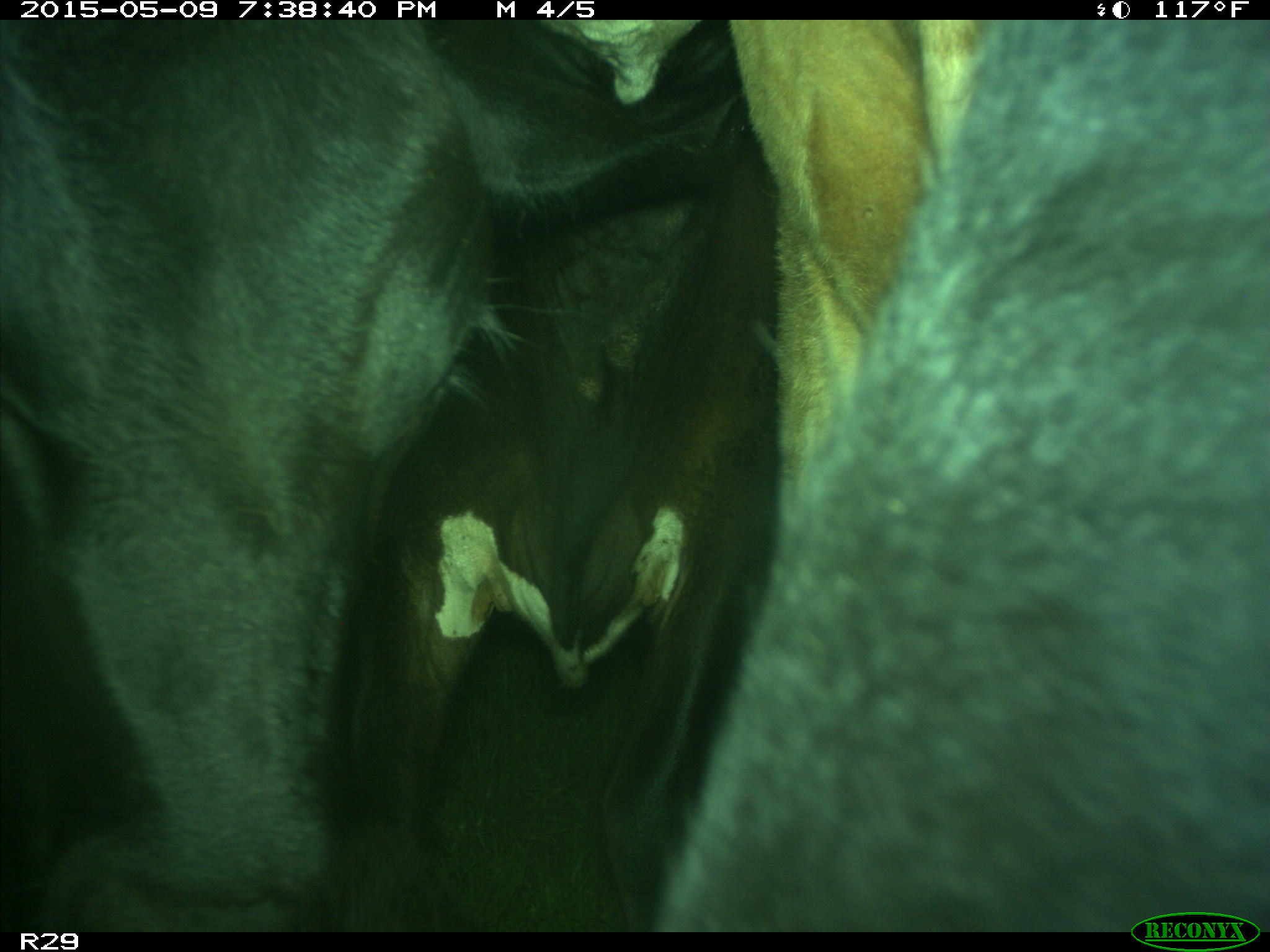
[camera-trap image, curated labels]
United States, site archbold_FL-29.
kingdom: Animalia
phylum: Chordata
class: Mammalia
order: Artiodactyla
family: Bovidae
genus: Bos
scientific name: Bos taurus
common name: domestic cow